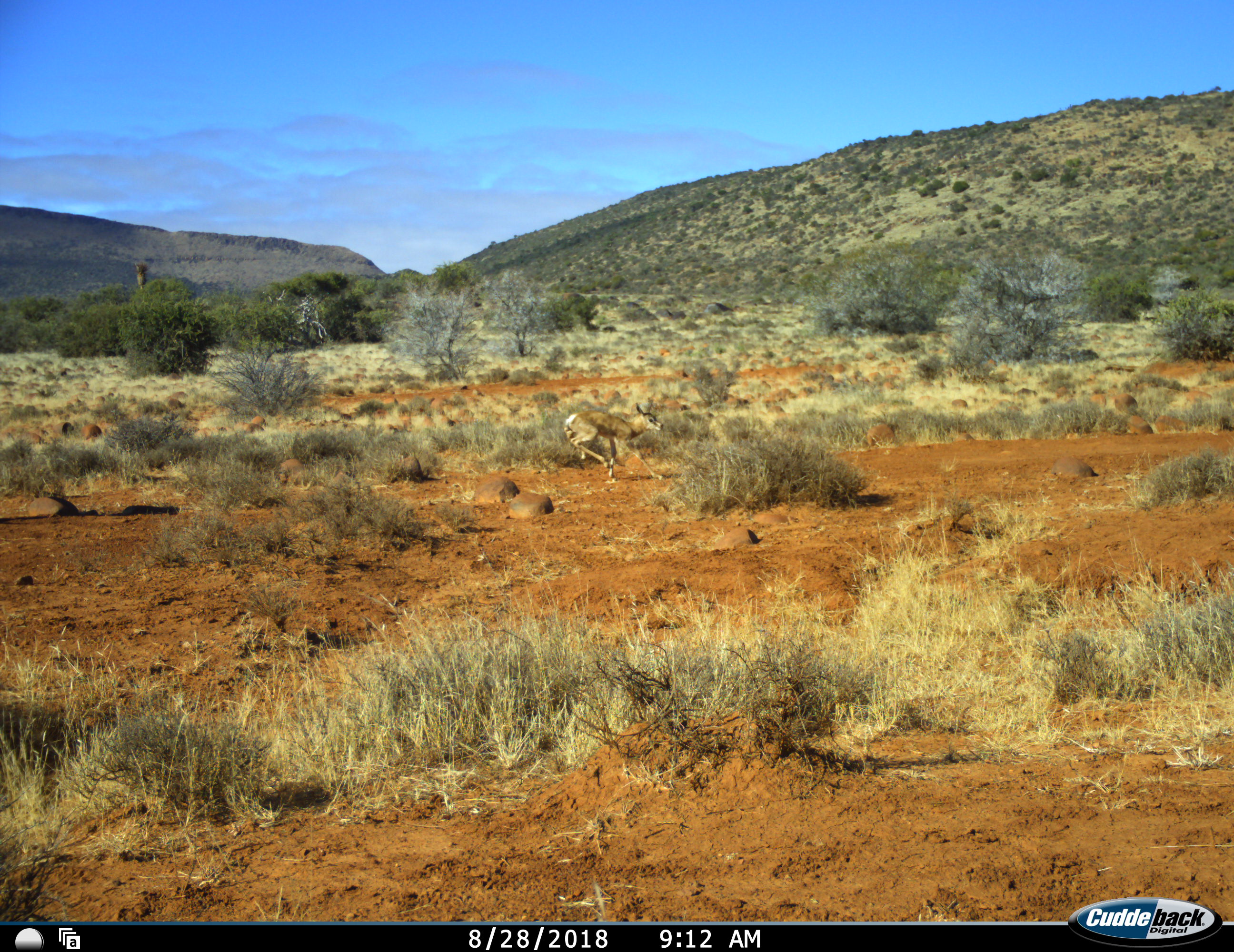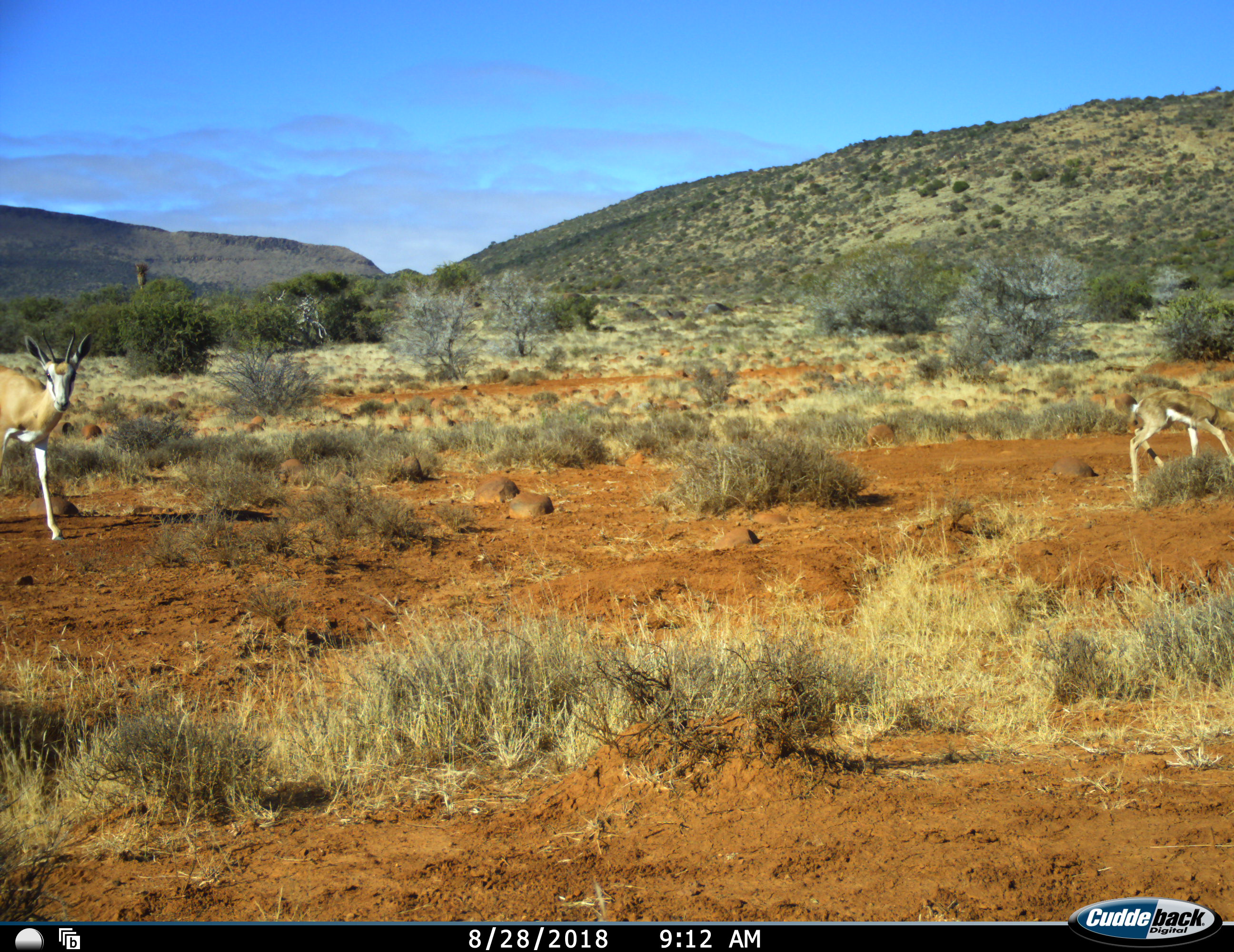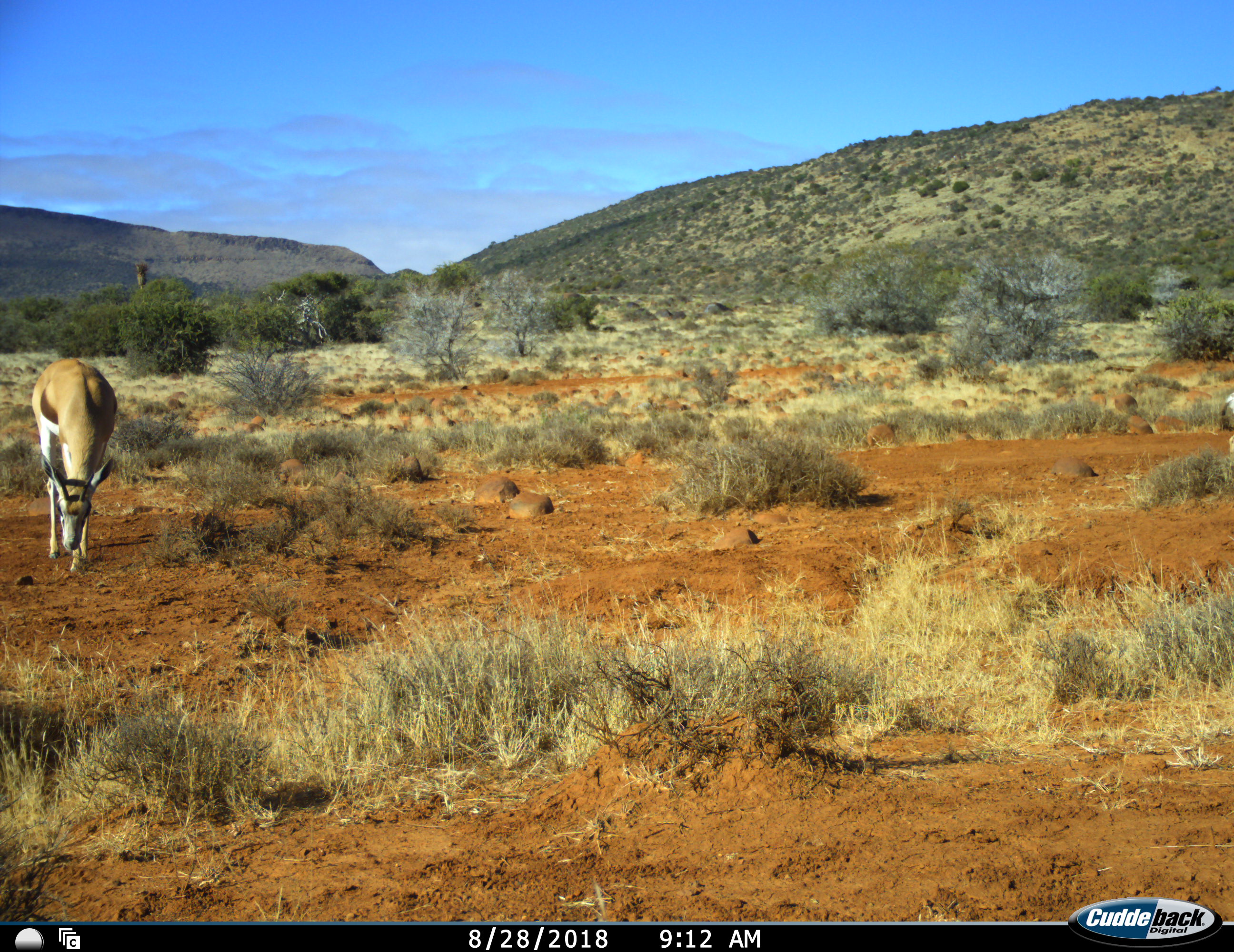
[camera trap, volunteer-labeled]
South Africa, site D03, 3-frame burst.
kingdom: Animalia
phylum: Chordata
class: Mammalia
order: Artiodactyla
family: Bovidae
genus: Antidorcas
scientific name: Antidorcas marsupialis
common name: springbok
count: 2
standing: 10%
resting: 0%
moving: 100%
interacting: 0%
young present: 80%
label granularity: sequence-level